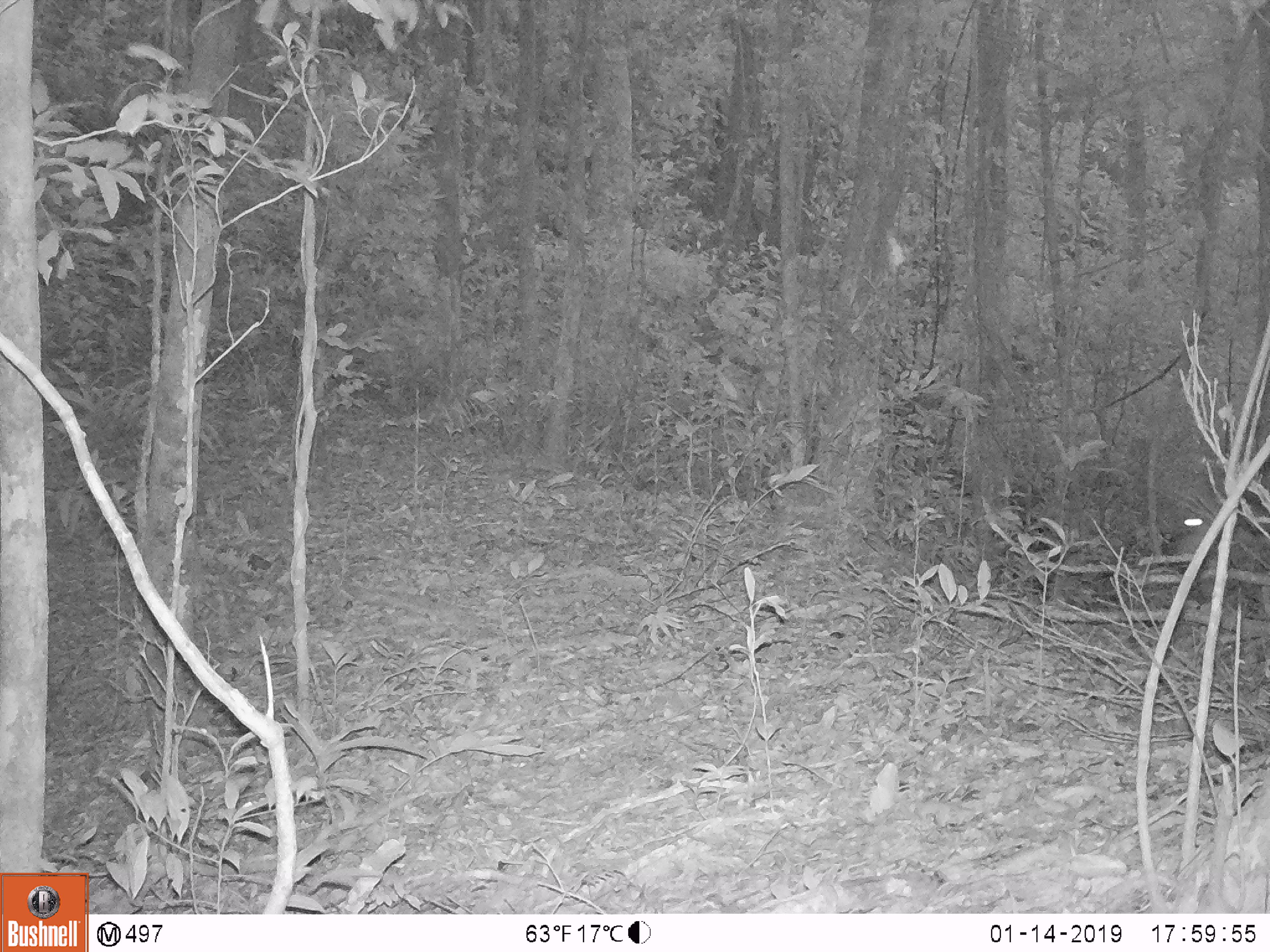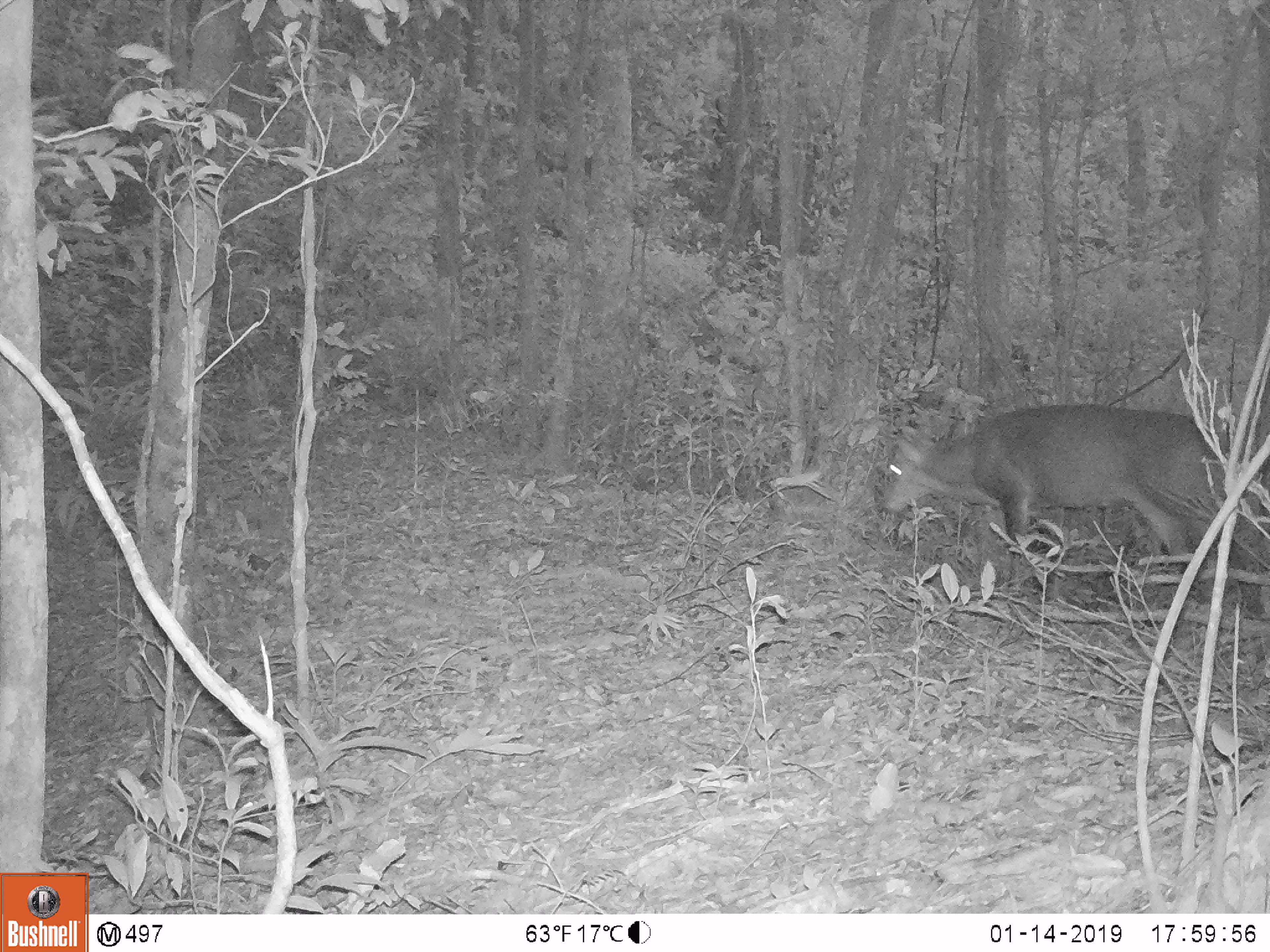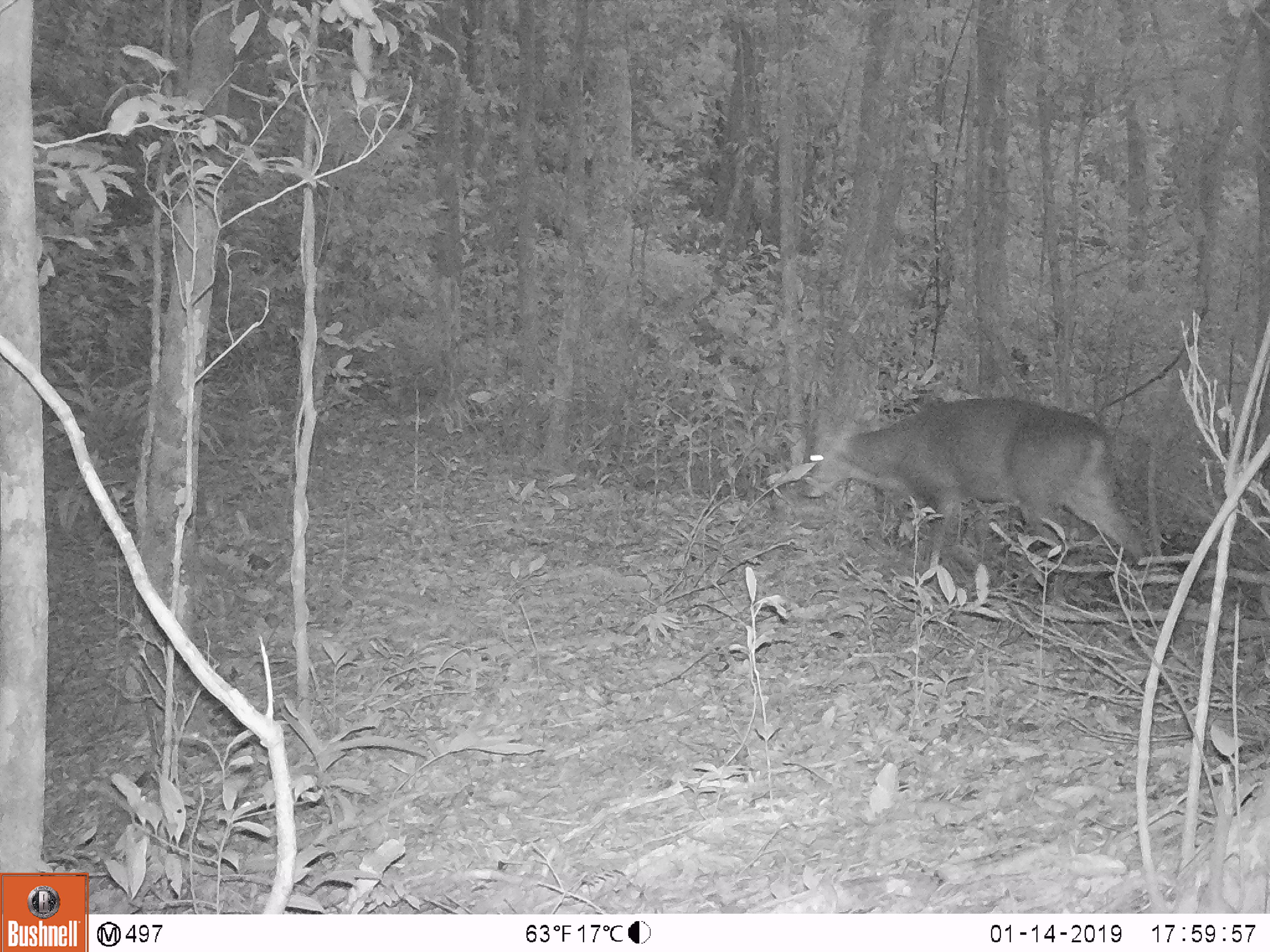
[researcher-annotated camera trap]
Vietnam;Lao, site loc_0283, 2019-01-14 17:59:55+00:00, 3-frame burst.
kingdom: Animalia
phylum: Chordata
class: Mammalia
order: Artiodactyla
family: Cervidae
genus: Muntiacus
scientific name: Muntiacus vuquangensis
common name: large-antlered muntjac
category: large antlered muntjac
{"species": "large antlered muntjac (large-antlered muntjac) (Muntiacus vuquangensis)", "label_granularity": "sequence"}